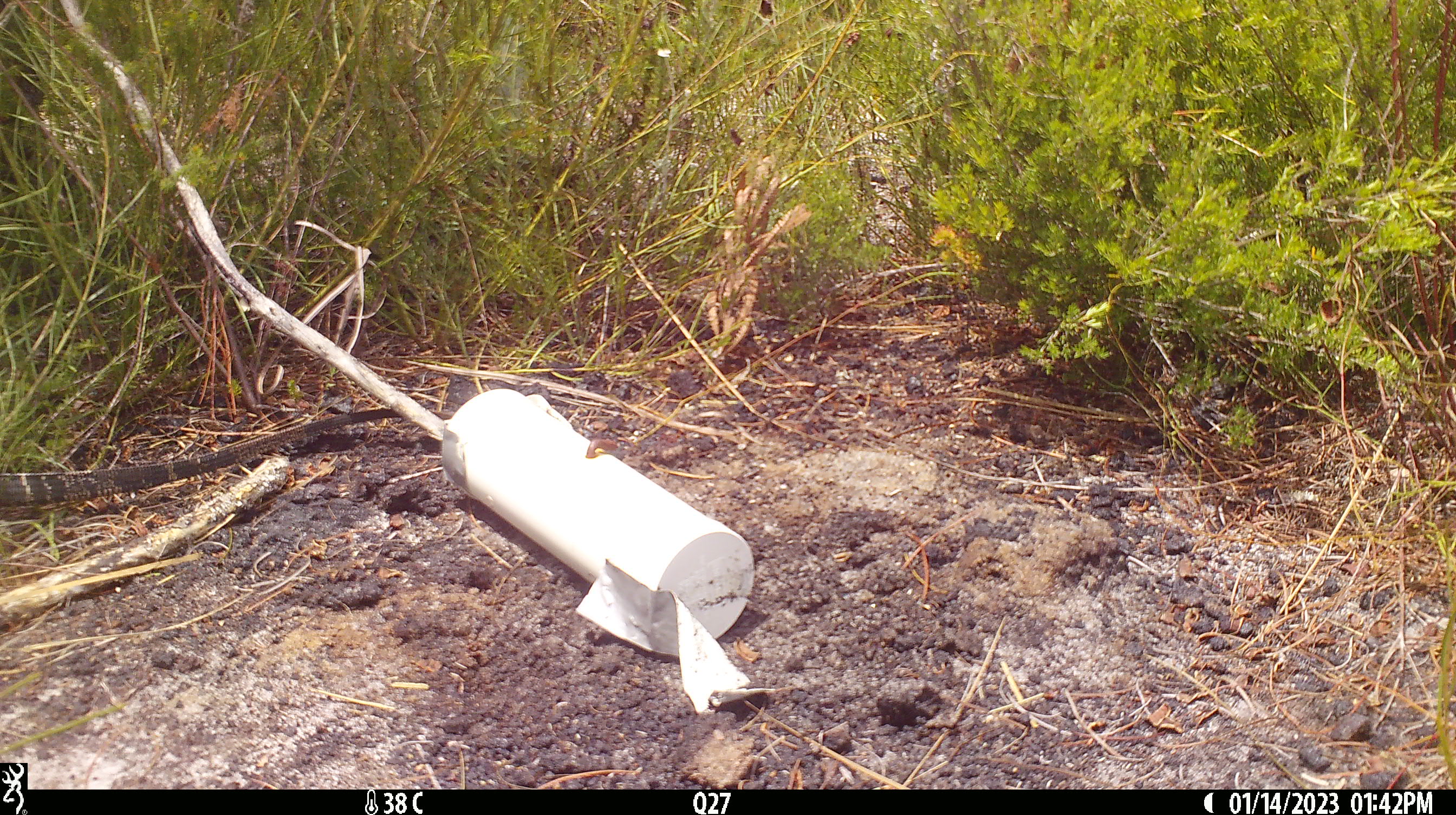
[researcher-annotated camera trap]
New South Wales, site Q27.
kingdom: Animalia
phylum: Chordata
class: Reptilia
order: Squamata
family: Varanidae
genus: Varanus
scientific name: Varanus varius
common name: lace monitor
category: goanna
Goanna (lace monitor) (Varanus varius).